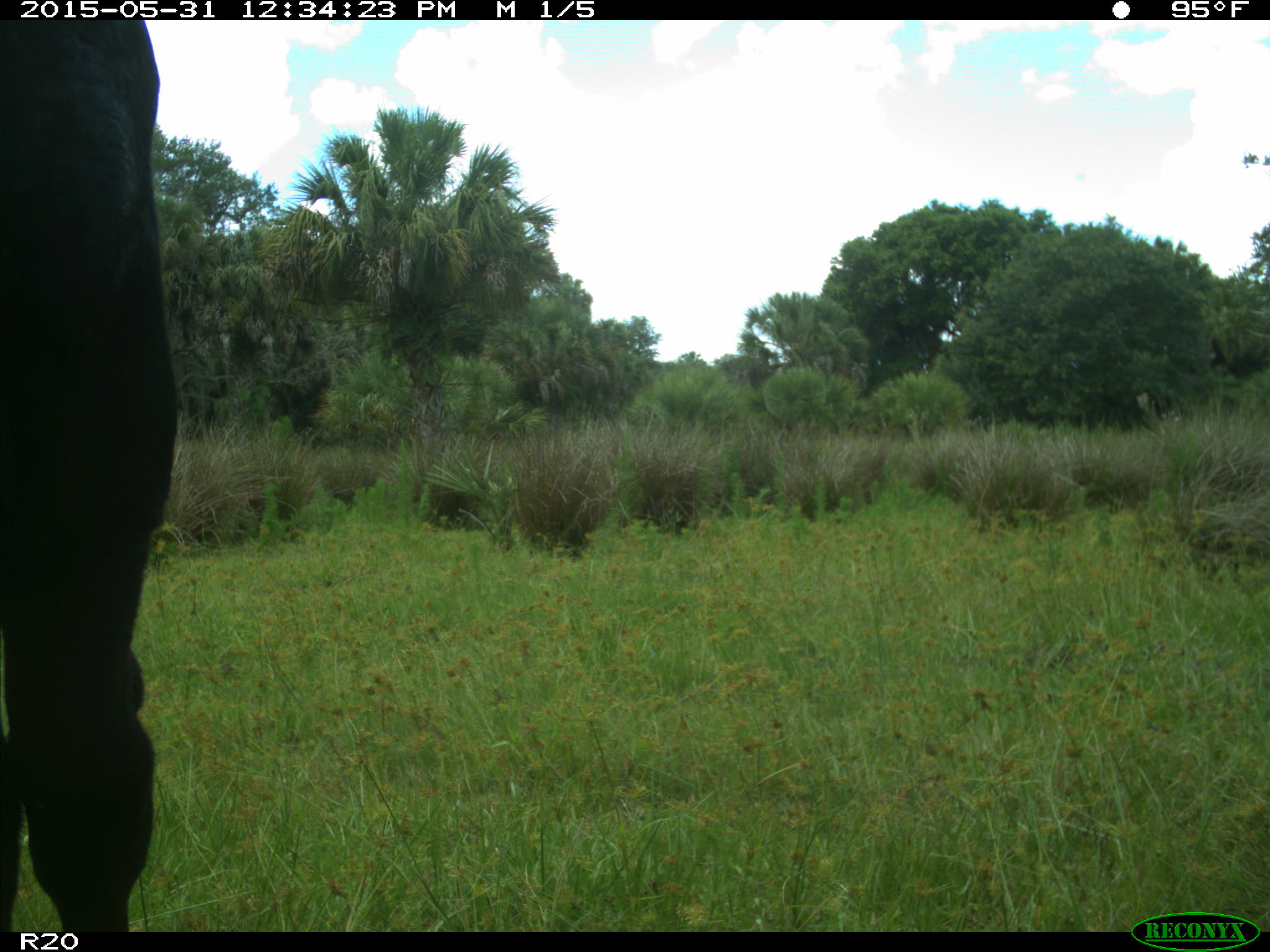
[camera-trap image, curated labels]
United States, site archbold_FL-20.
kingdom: Animalia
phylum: Chordata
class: Mammalia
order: Artiodactyla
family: Bovidae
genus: Bos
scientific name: Bos taurus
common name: domestic cow